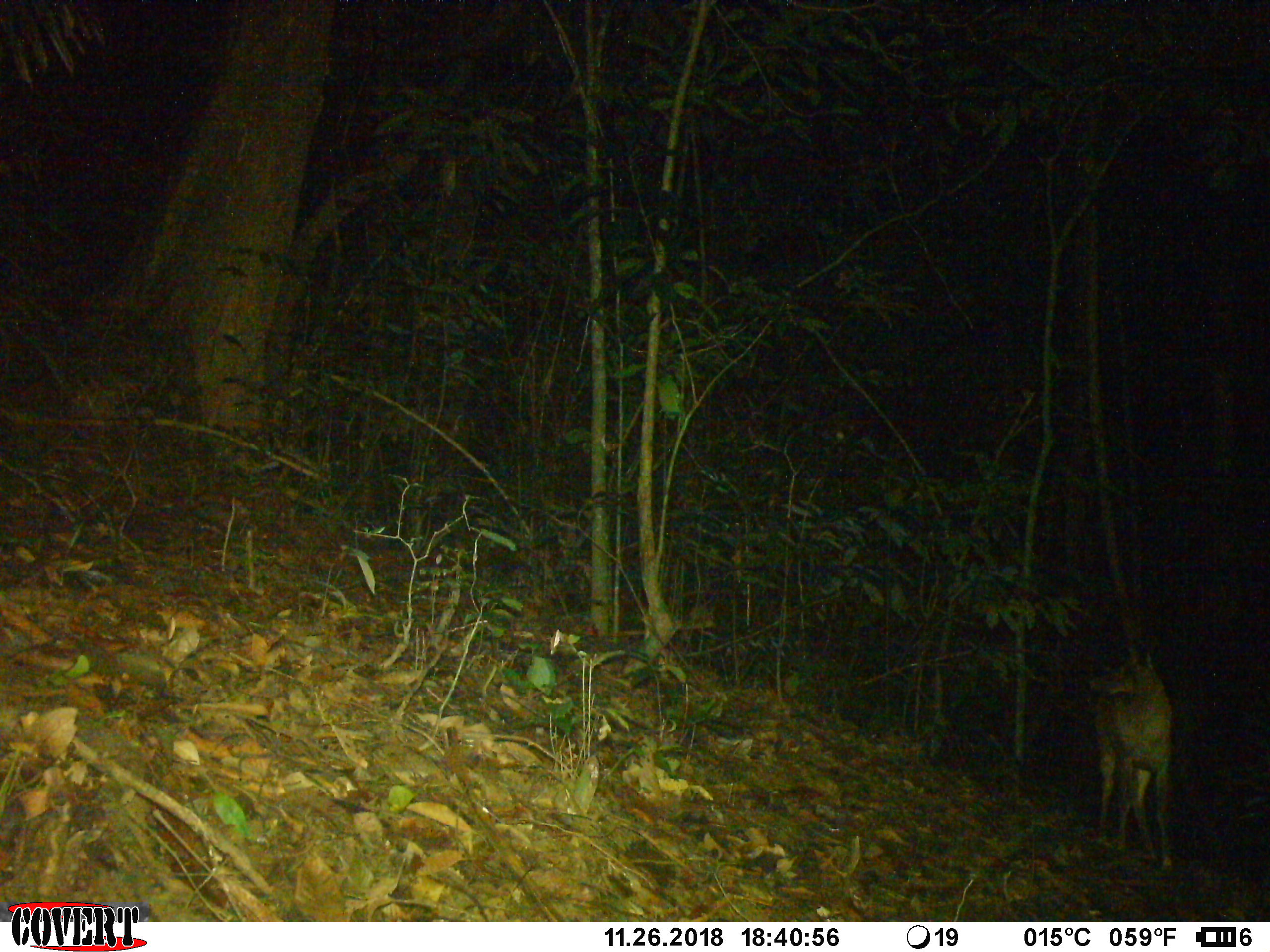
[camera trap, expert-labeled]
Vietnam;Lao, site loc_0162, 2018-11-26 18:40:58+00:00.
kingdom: Animalia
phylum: Chordata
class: Mammalia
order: Artiodactyla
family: Cervidae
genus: Muntiacus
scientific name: Muntiacus vuquangensis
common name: large-antlered muntjac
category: large antlered muntjac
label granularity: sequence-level